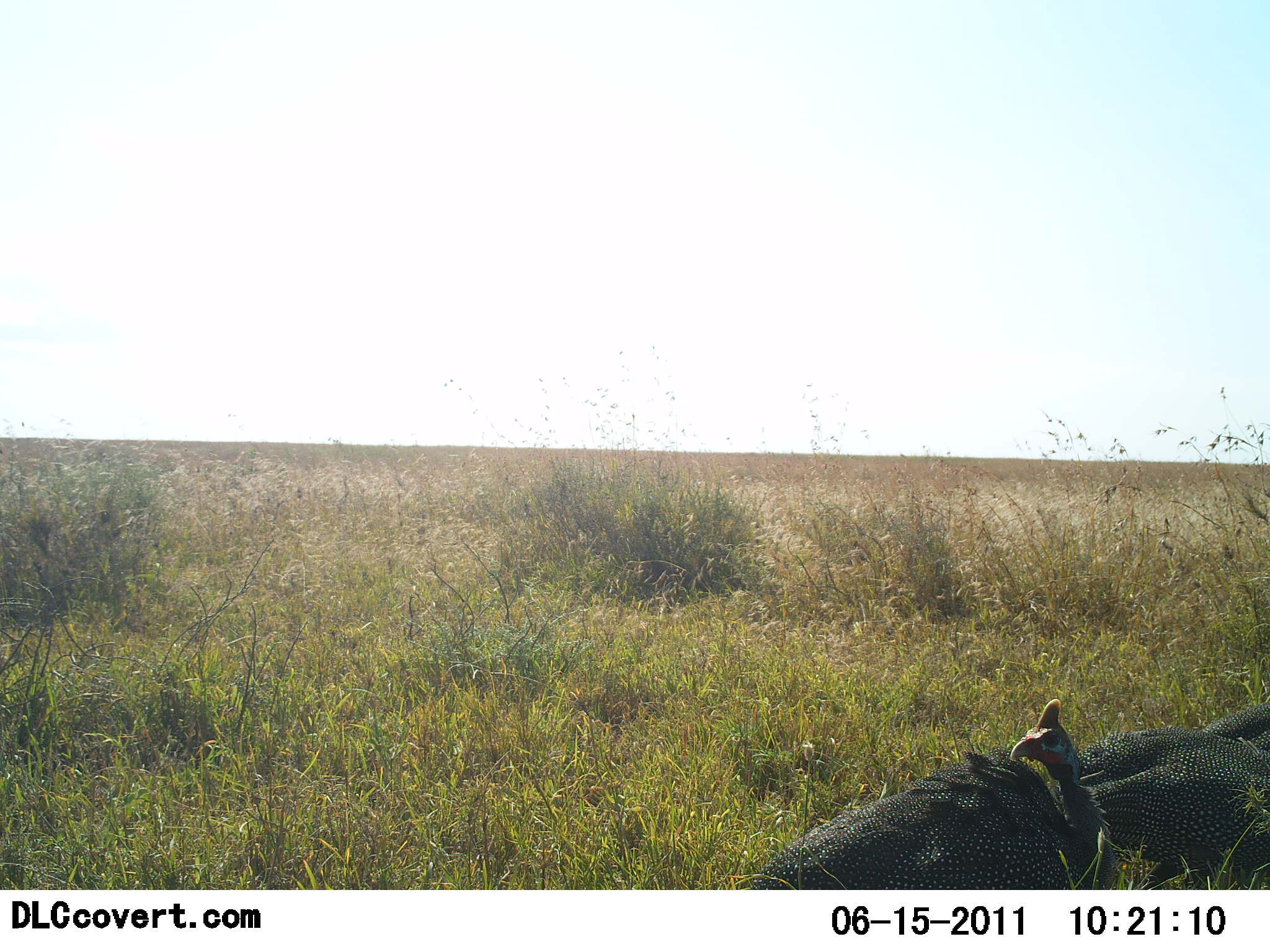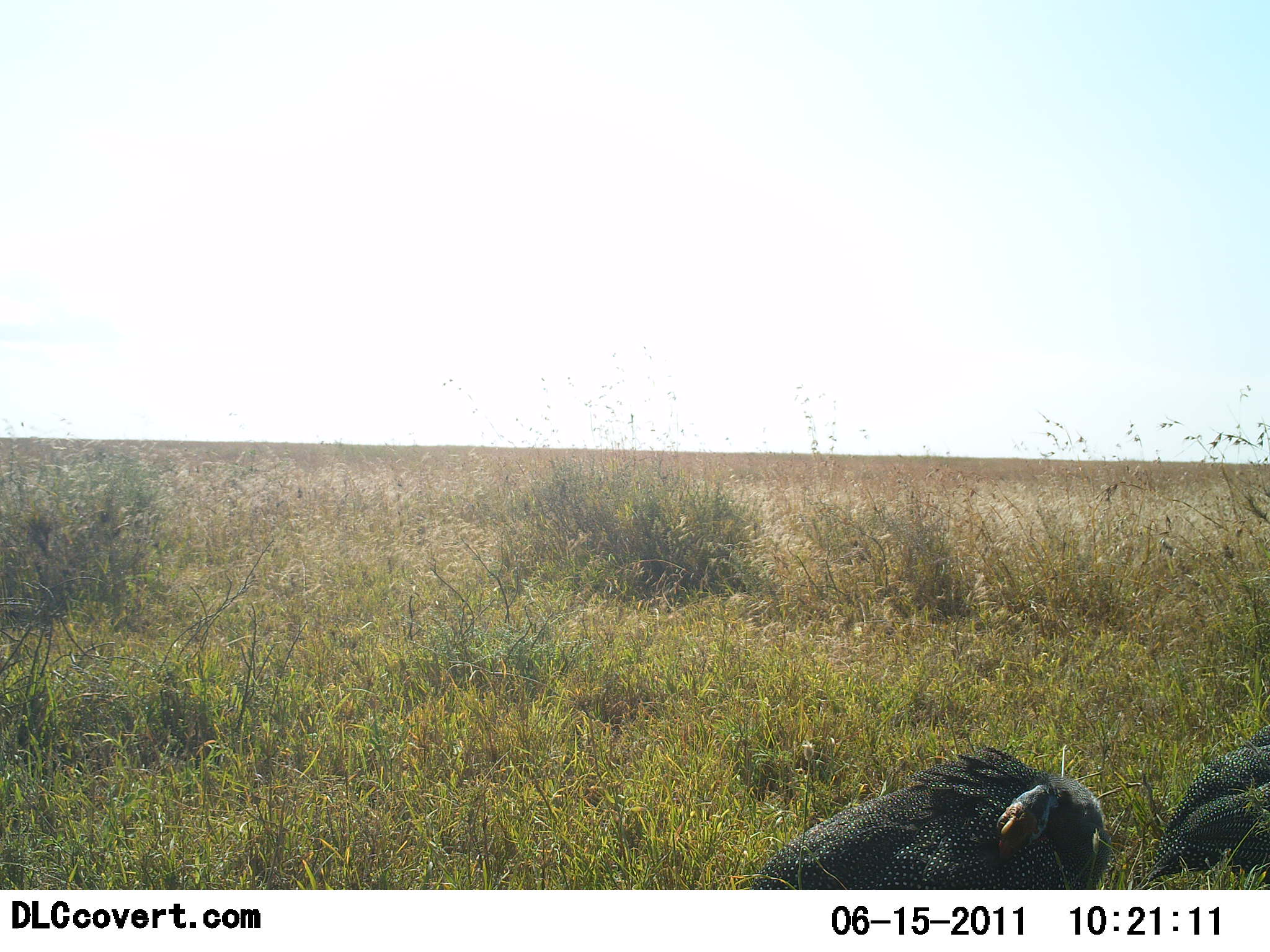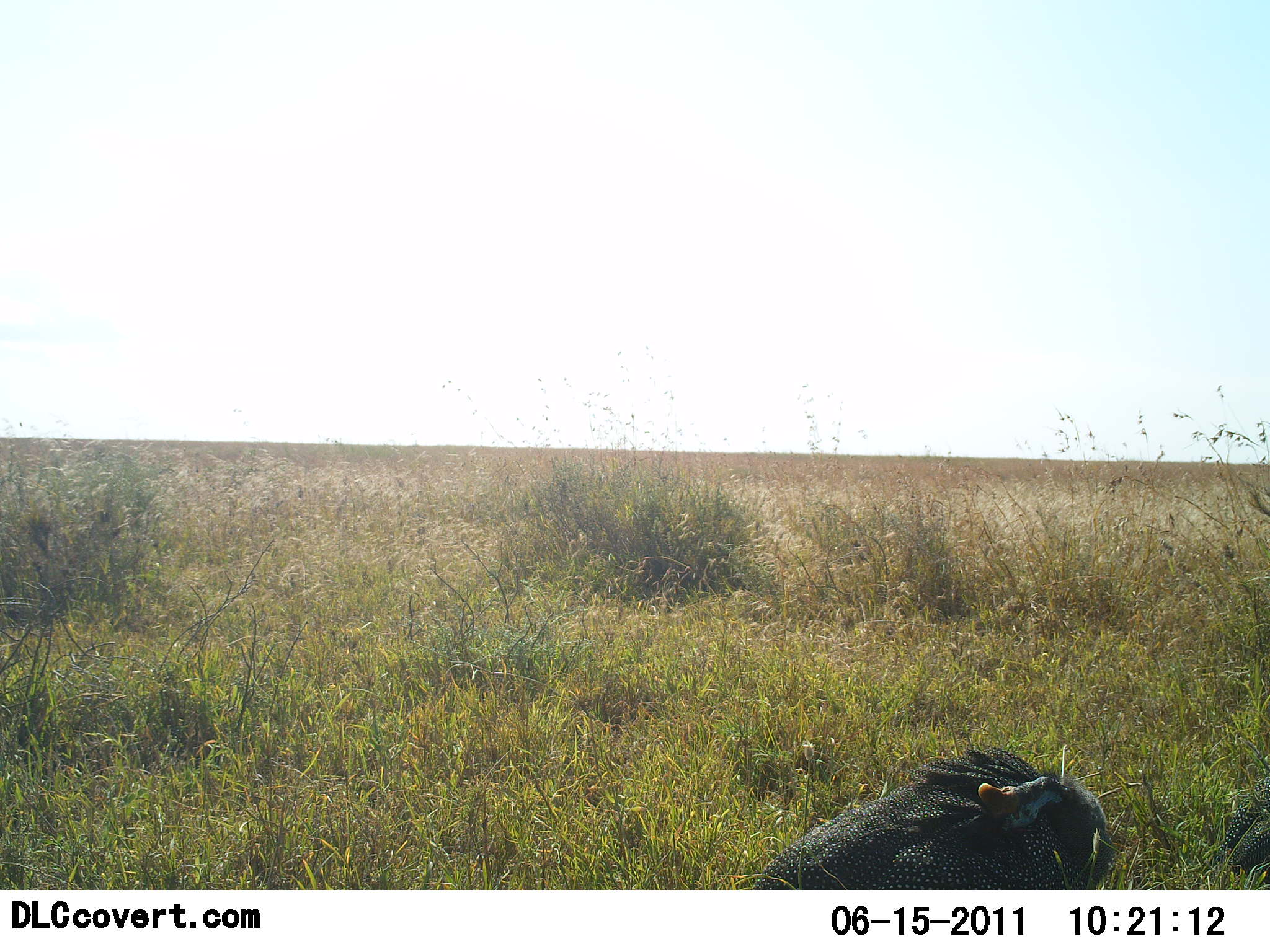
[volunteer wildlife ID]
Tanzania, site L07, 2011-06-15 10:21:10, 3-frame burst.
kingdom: Animalia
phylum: Chordata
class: Aves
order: Galliformes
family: Numididae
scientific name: Numididae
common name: guinea fowl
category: guineafowl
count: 2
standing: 27%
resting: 9%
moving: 73%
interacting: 0%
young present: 0%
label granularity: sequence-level